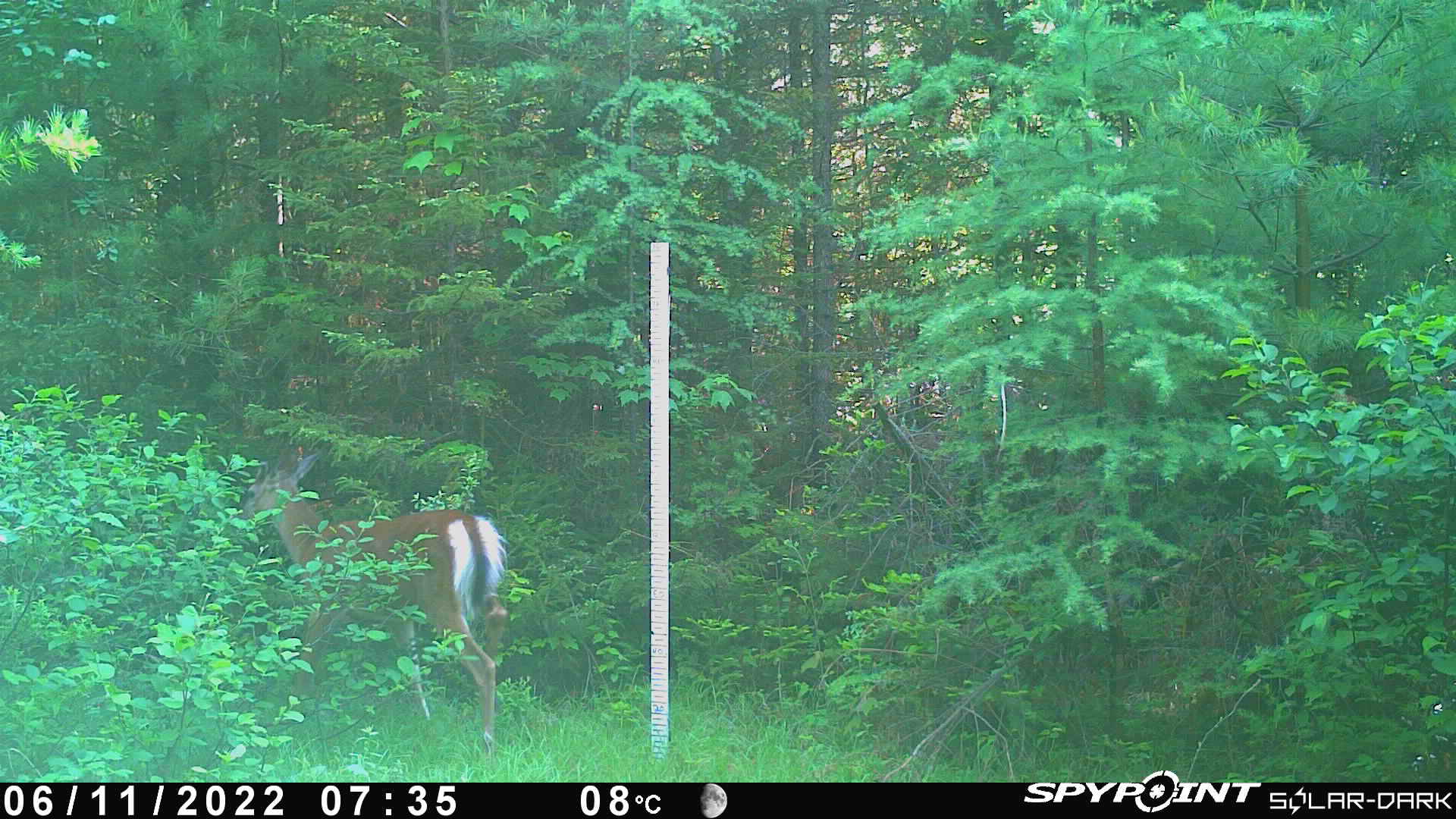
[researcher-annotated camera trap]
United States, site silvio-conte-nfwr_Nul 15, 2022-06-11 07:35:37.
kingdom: Animalia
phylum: Chordata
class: Mammalia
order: Artiodactyla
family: Cervidae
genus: Odocoileus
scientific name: Odocoileus virginianus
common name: white-tailed deer